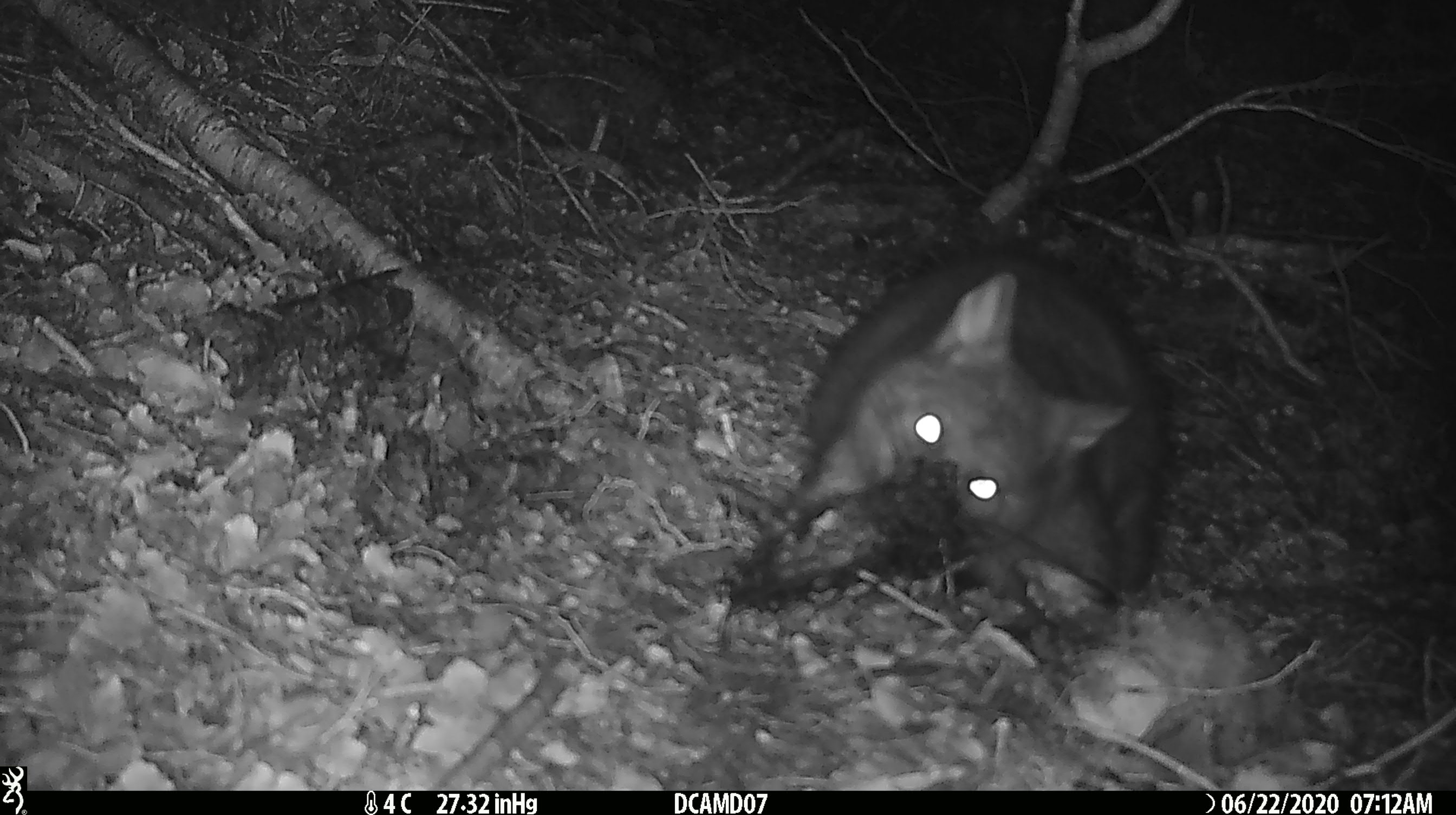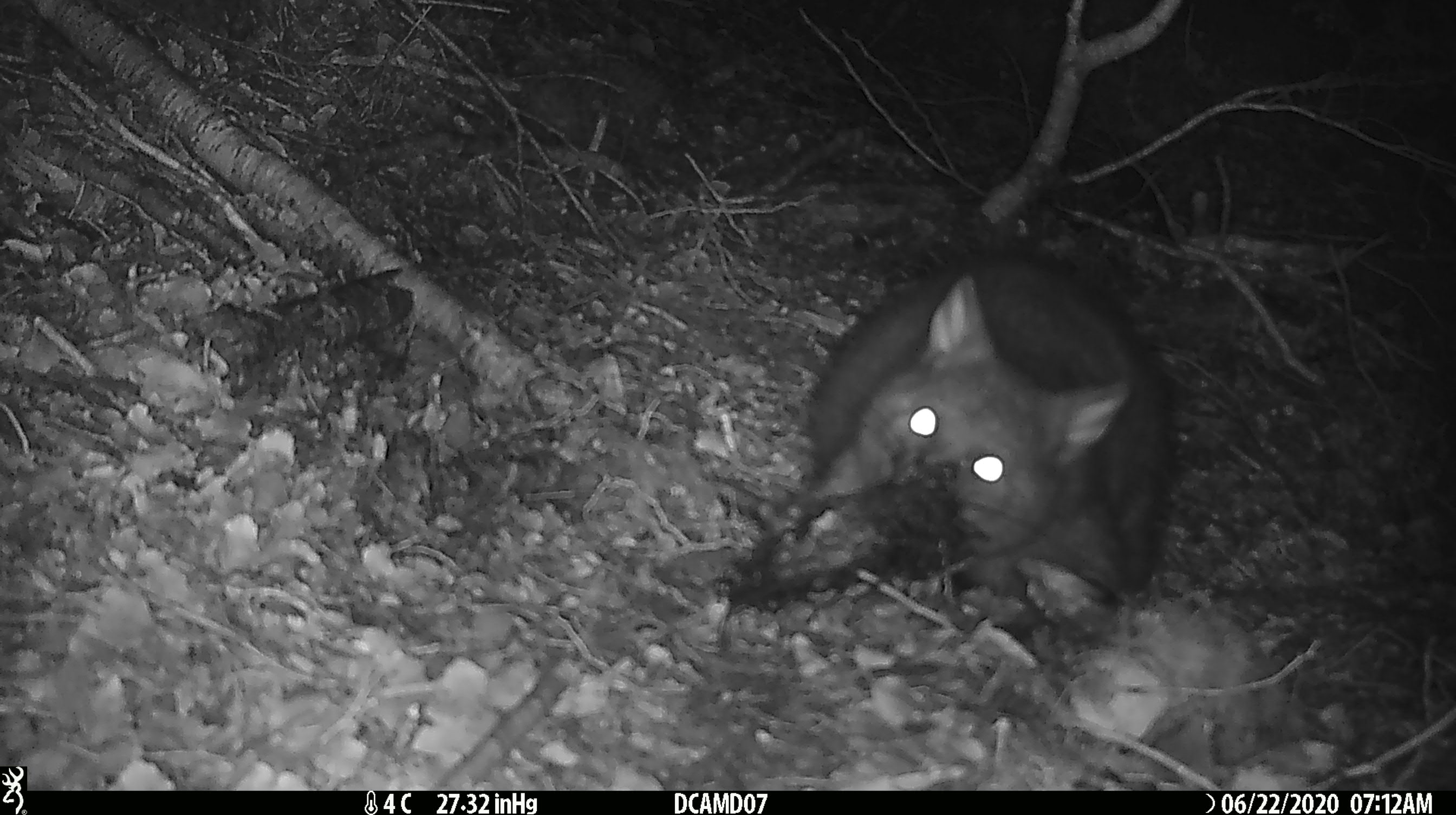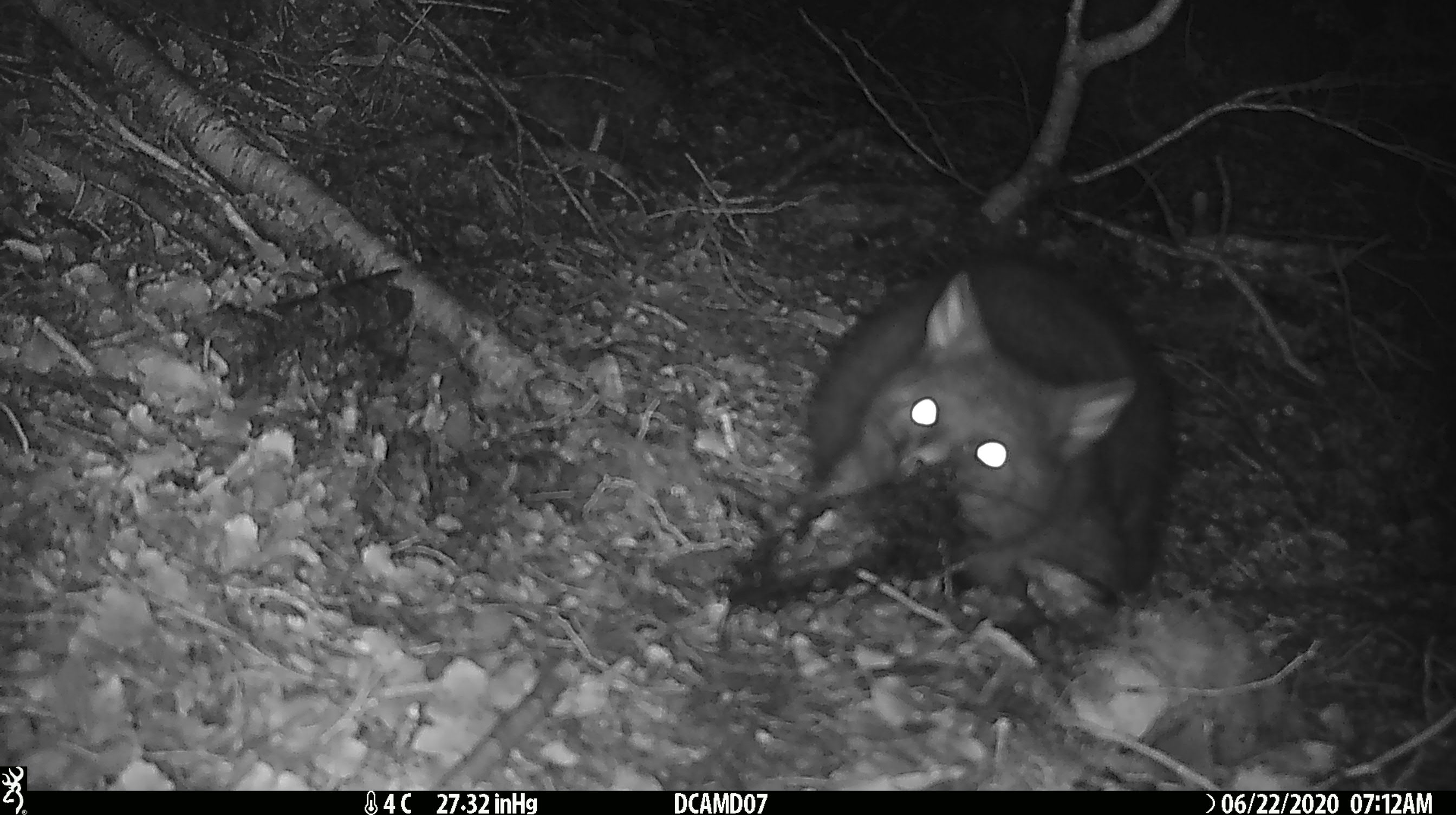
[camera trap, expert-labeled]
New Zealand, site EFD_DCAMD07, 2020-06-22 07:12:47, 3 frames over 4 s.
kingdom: Animalia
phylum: Chordata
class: Mammalia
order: Diprotodontia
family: Phalangeridae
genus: Trichosurus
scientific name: Trichosurus vulpecula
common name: common brushtail possum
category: possum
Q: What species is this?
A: Possum (common brushtail possum) (Trichosurus vulpecula).